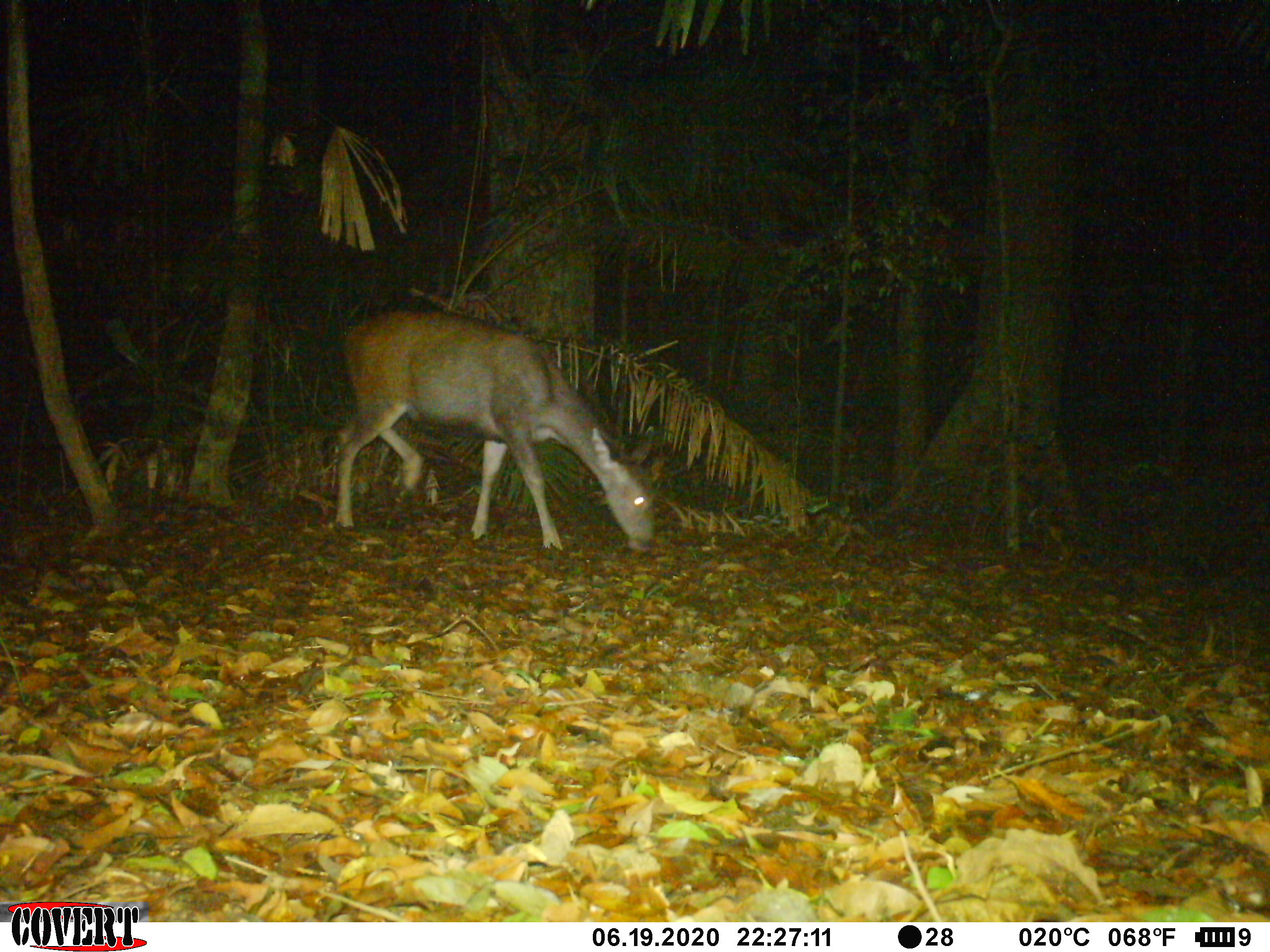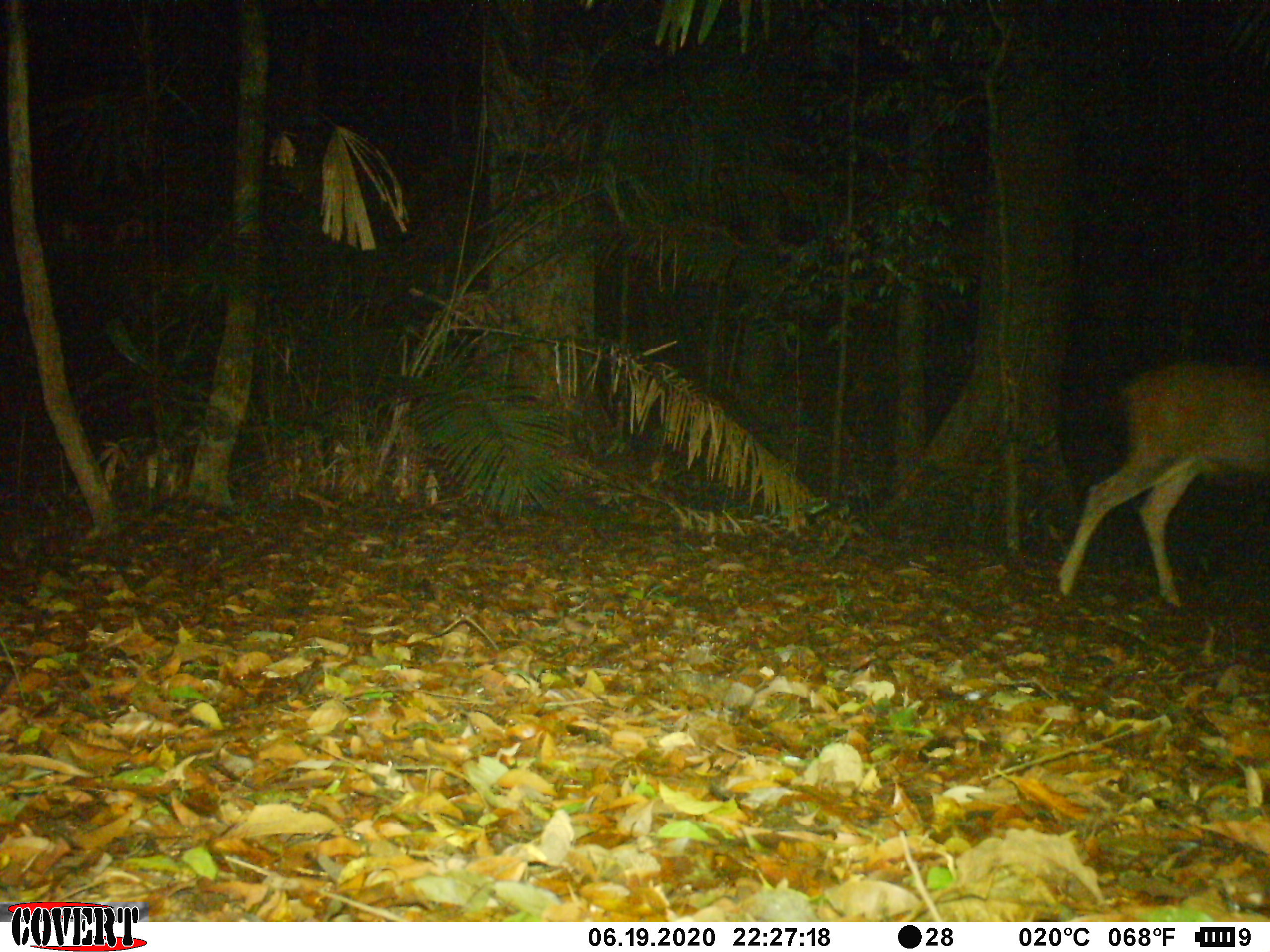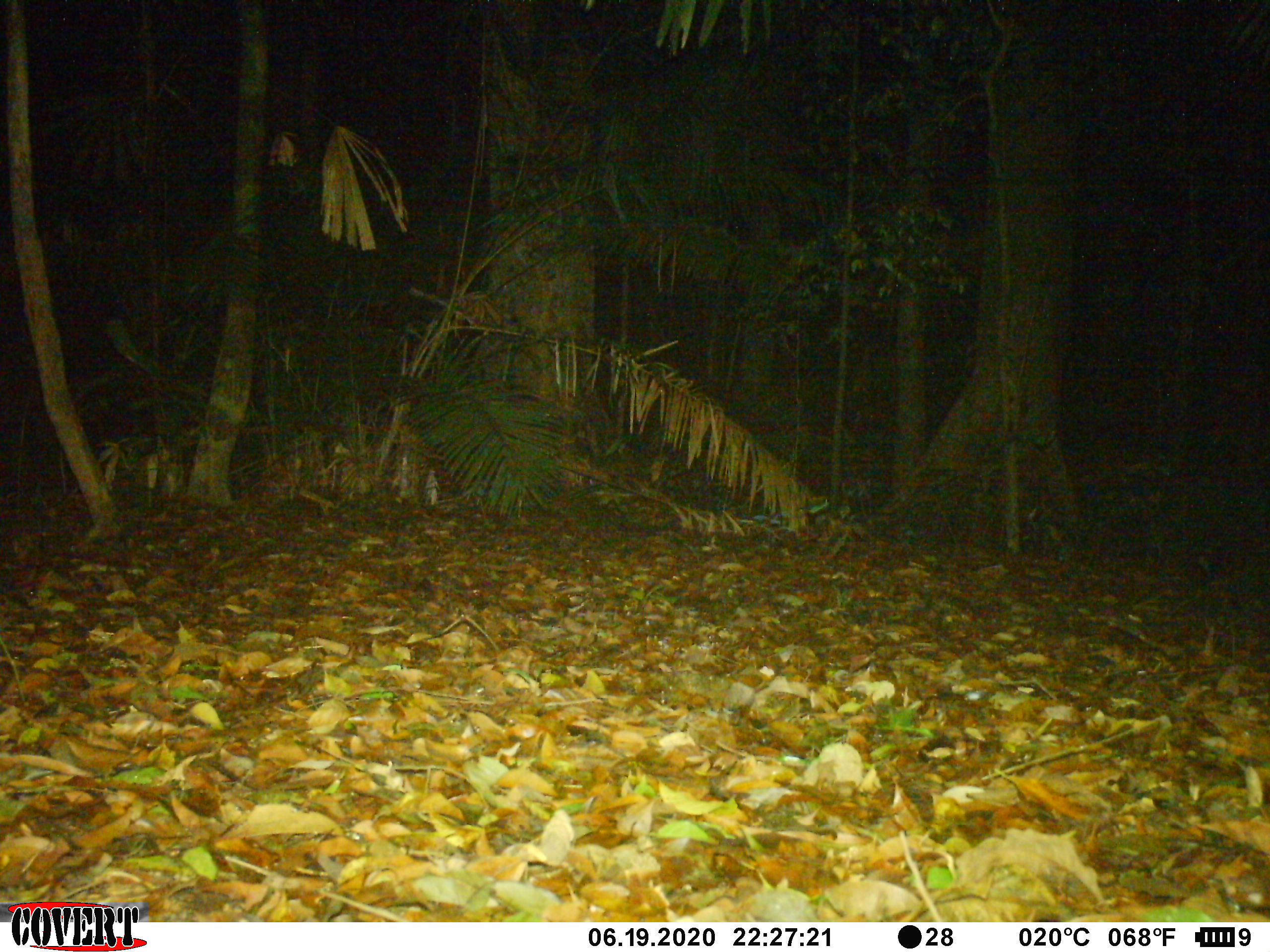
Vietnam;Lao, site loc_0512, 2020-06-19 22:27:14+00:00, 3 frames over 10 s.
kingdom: Animalia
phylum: Chordata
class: Mammalia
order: Artiodactyla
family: Cervidae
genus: Rusa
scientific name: Rusa unicolor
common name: sambar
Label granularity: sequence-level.